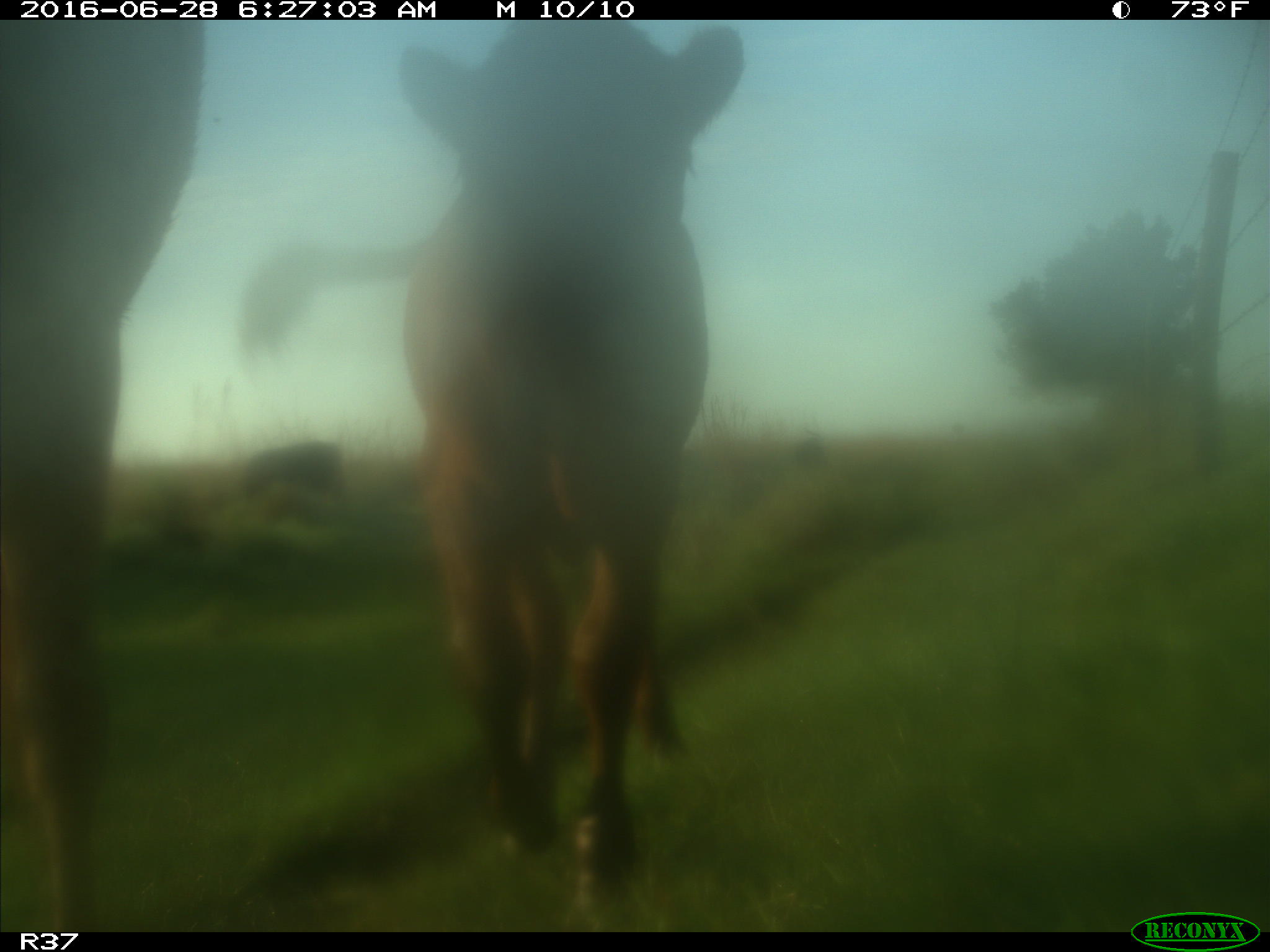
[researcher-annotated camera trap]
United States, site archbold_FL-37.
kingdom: Animalia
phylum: Chordata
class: Mammalia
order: Artiodactyla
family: Bovidae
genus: Bos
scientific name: Bos taurus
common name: domestic cow